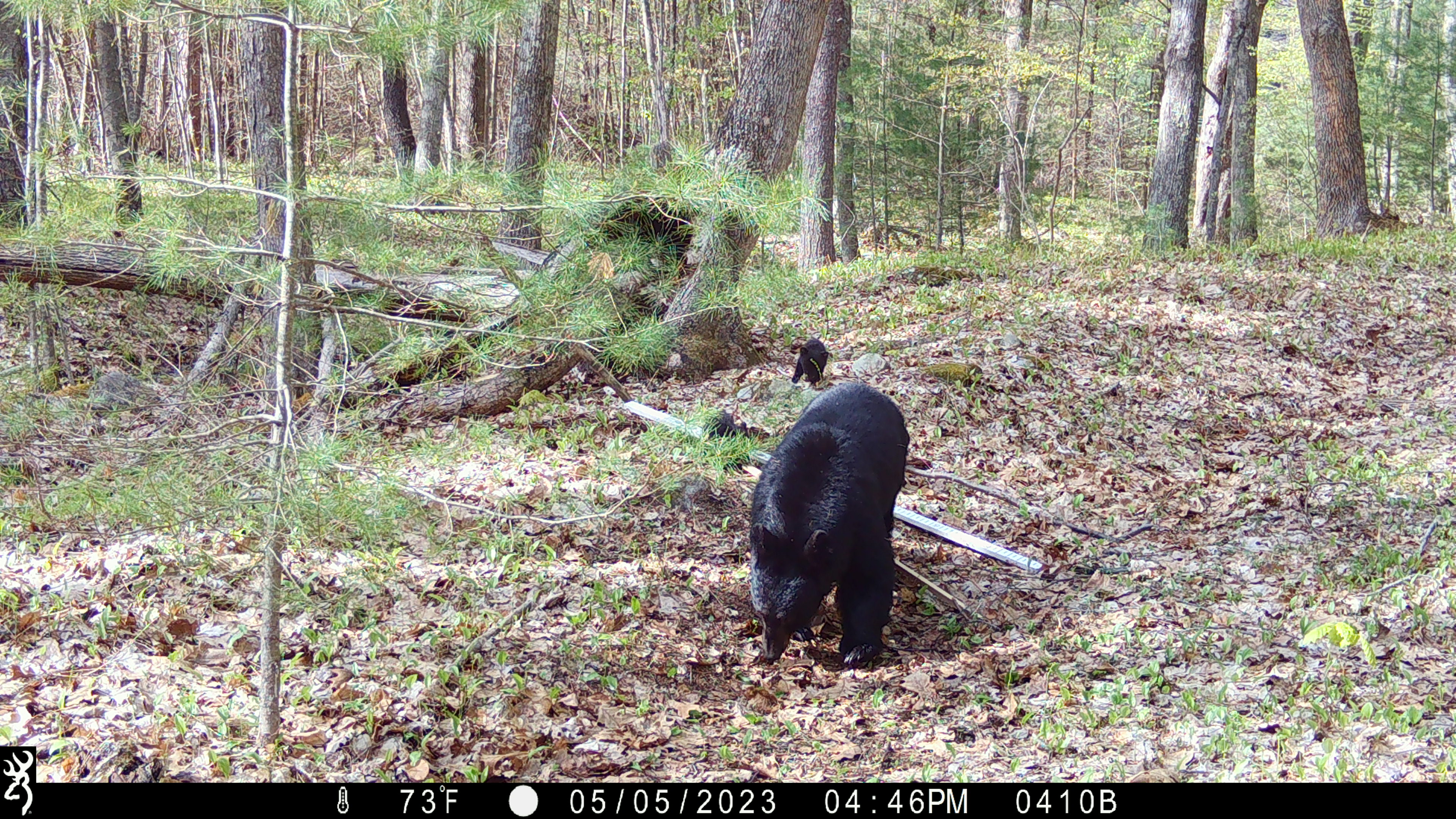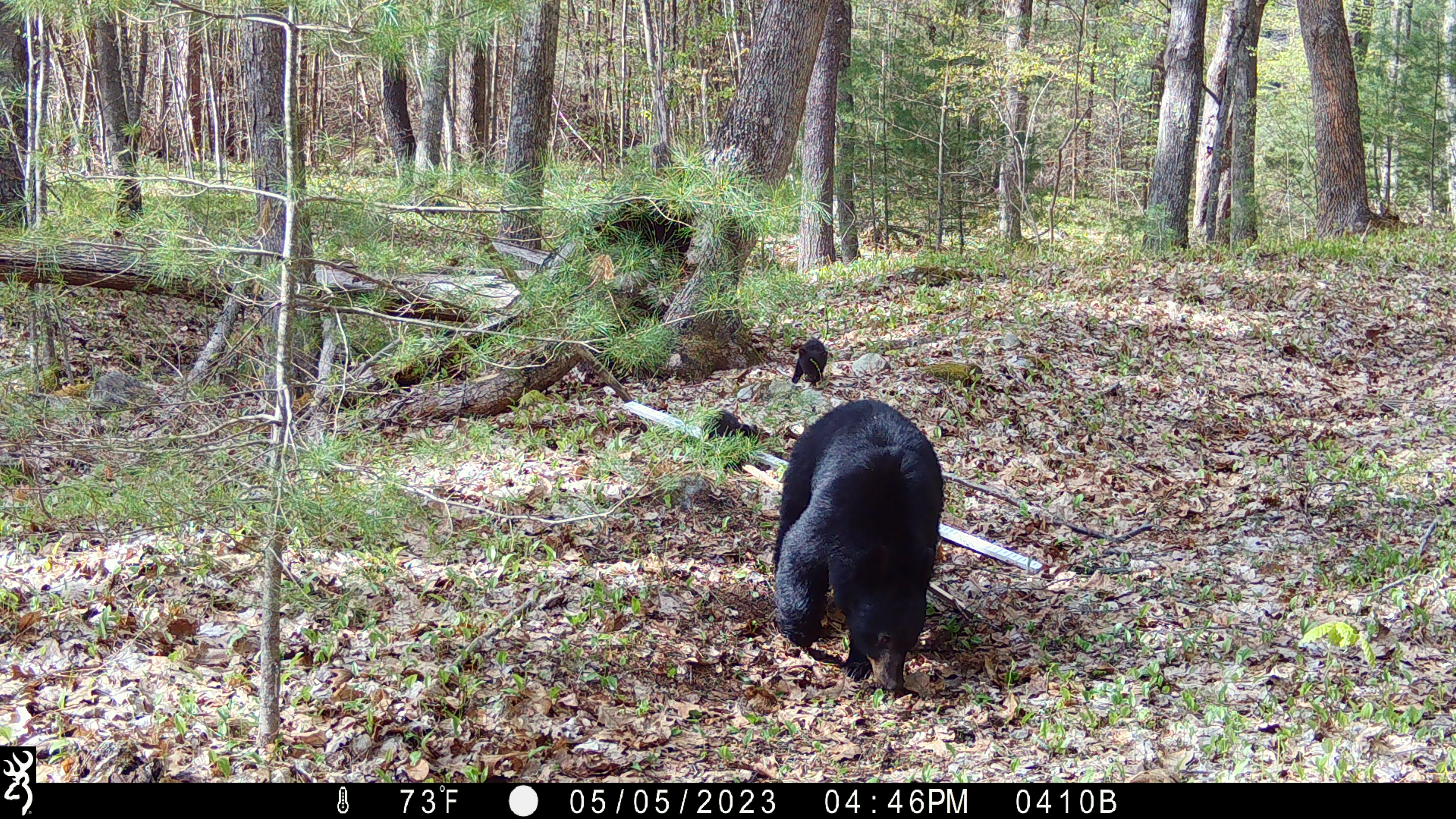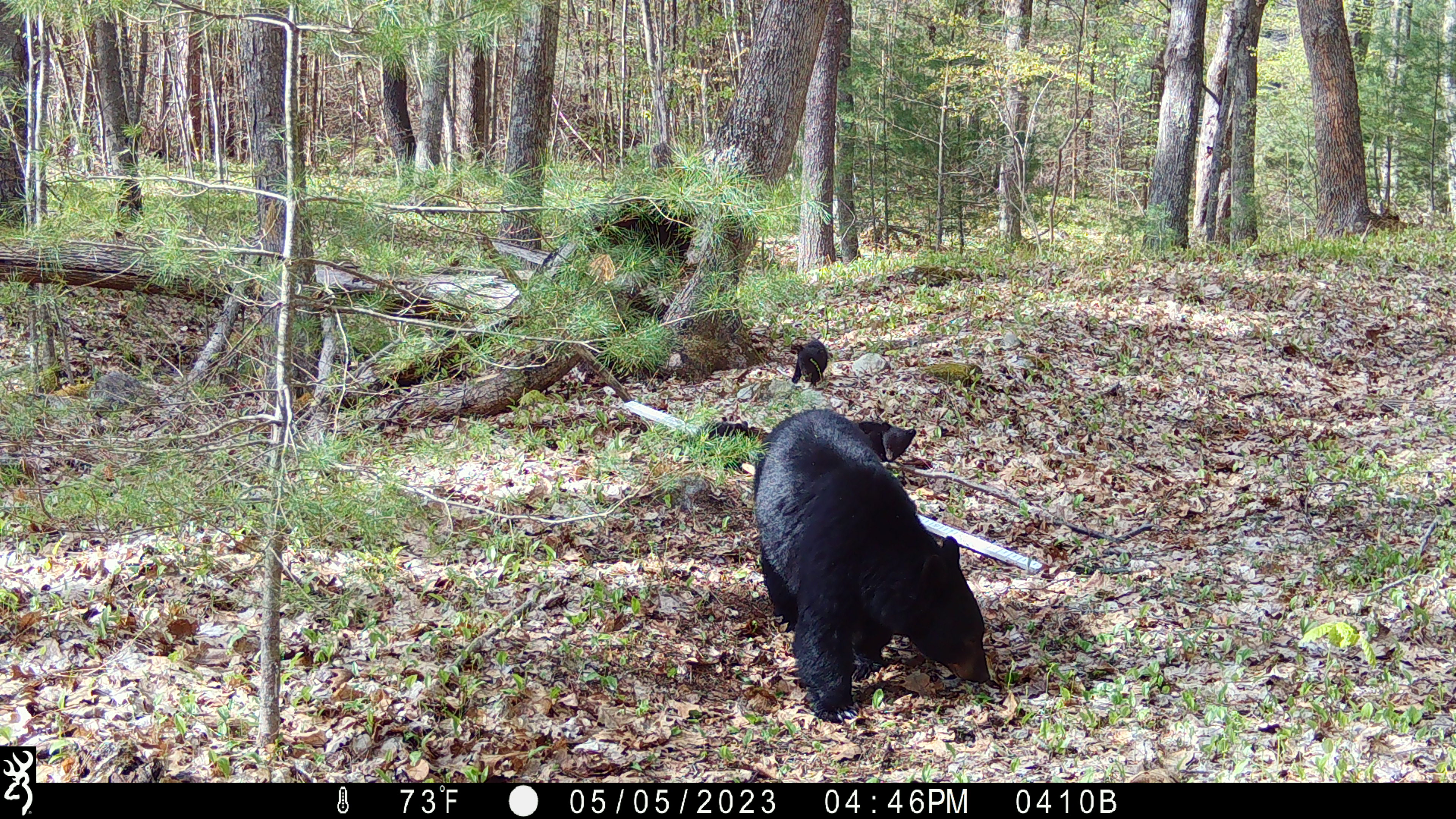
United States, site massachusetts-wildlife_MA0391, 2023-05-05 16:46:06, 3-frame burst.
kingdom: Animalia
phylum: Chordata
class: Mammalia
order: Carnivora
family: Ursidae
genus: Ursus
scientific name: Ursus americanus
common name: black bear